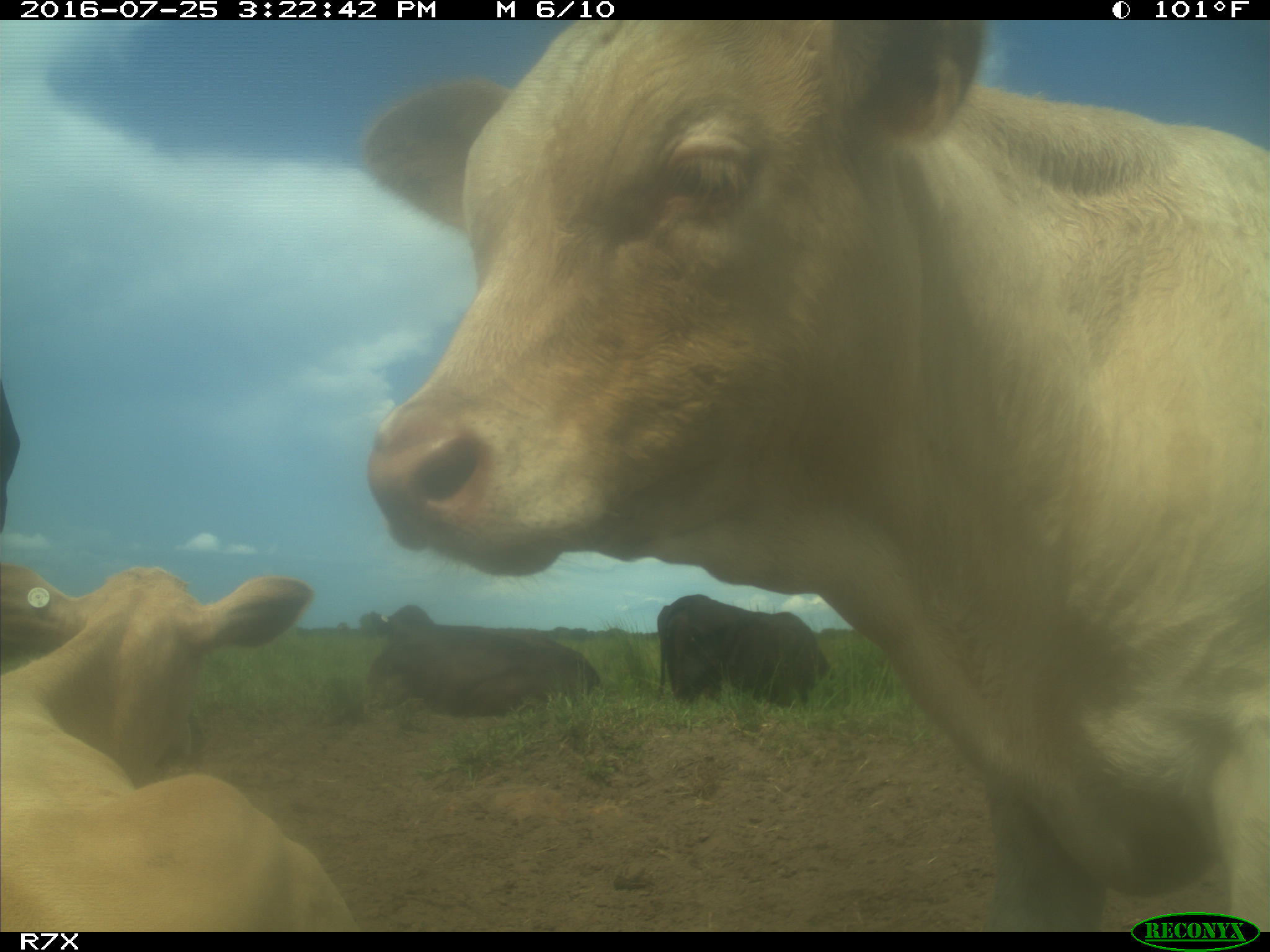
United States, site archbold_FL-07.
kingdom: Animalia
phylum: Chordata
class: Mammalia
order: Artiodactyla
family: Bovidae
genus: Bos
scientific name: Bos taurus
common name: domestic cow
Bos taurus (domestic cow).